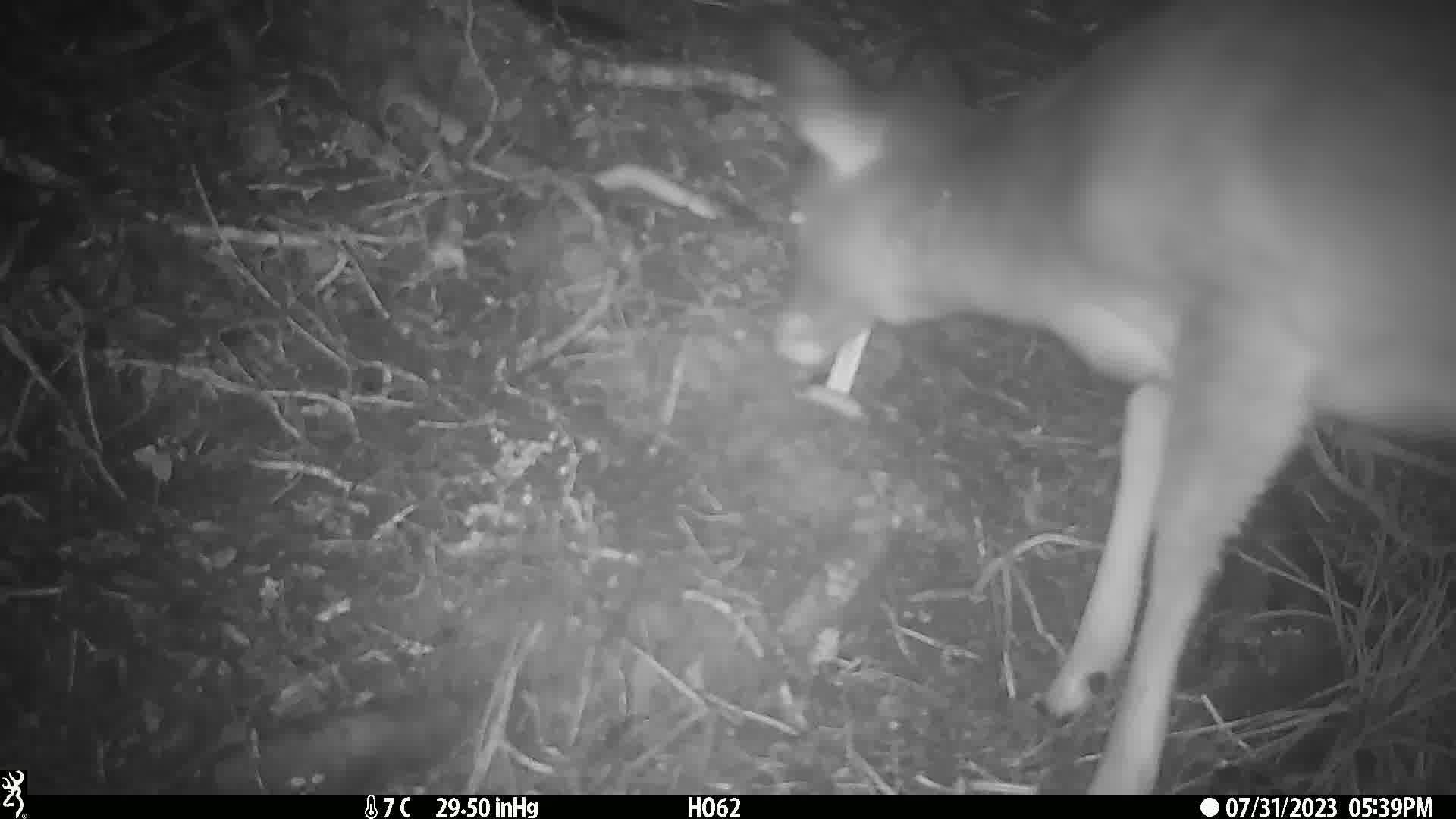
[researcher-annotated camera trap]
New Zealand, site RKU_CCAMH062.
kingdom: Animalia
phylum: Chordata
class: Mammalia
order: Artiodactyla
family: Cervidae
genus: Odocoileus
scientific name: Odocoileus virginianus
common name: white-tailed deer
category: white tailed deer